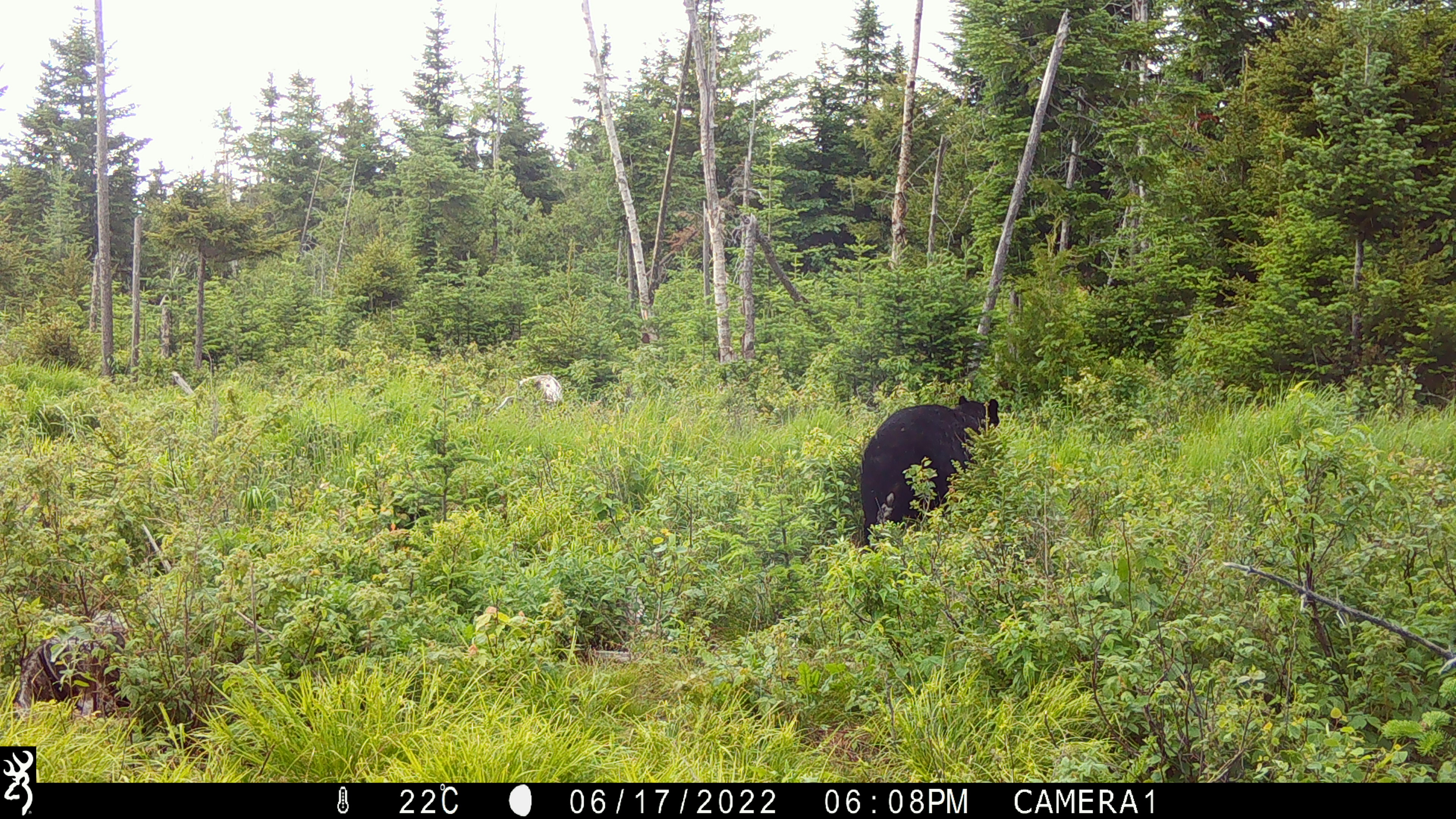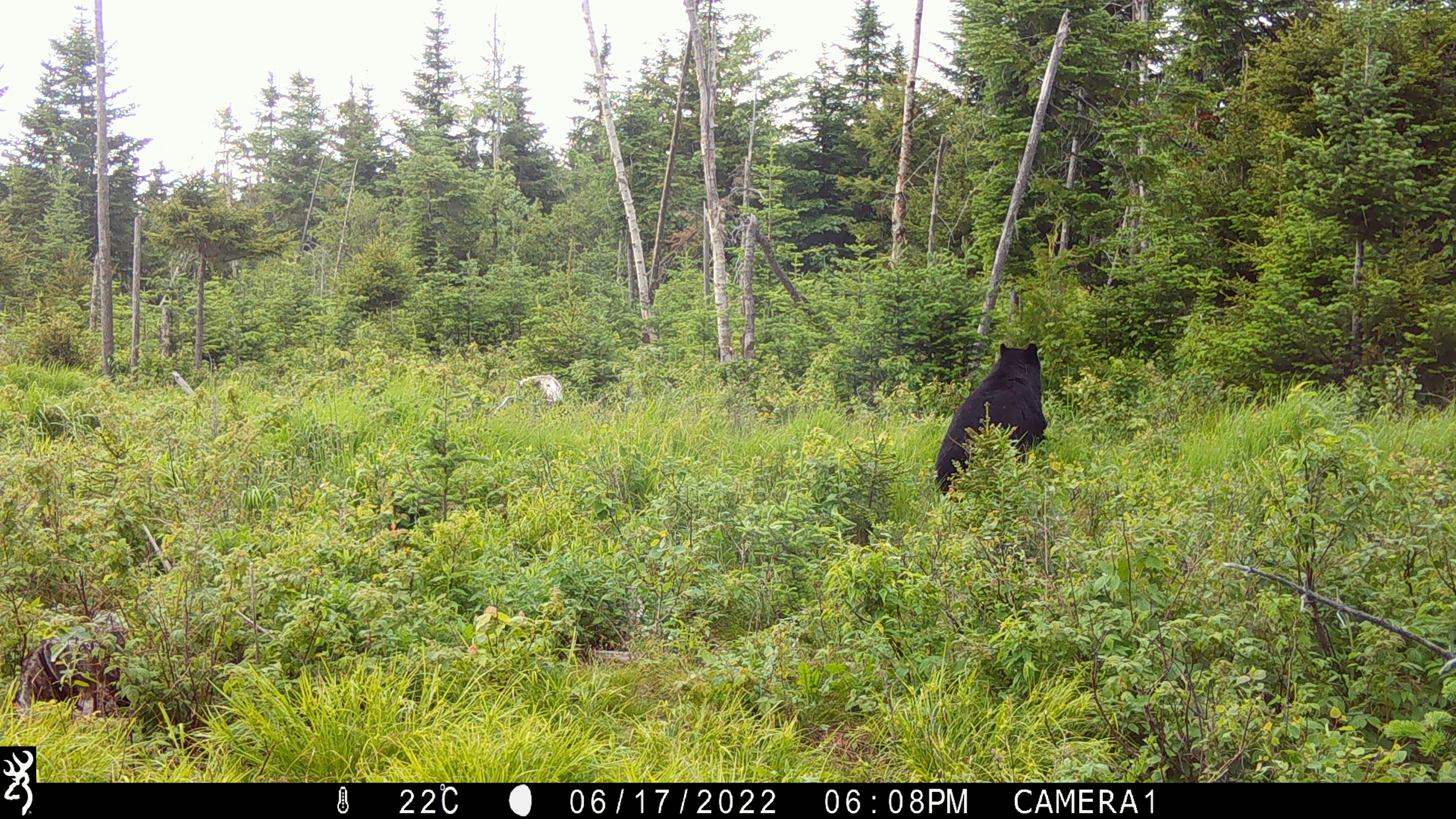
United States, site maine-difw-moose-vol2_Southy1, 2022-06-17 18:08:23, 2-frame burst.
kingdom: Animalia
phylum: Chordata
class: Mammalia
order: Carnivora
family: Ursidae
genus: Ursus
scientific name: Ursus americanus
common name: black bear